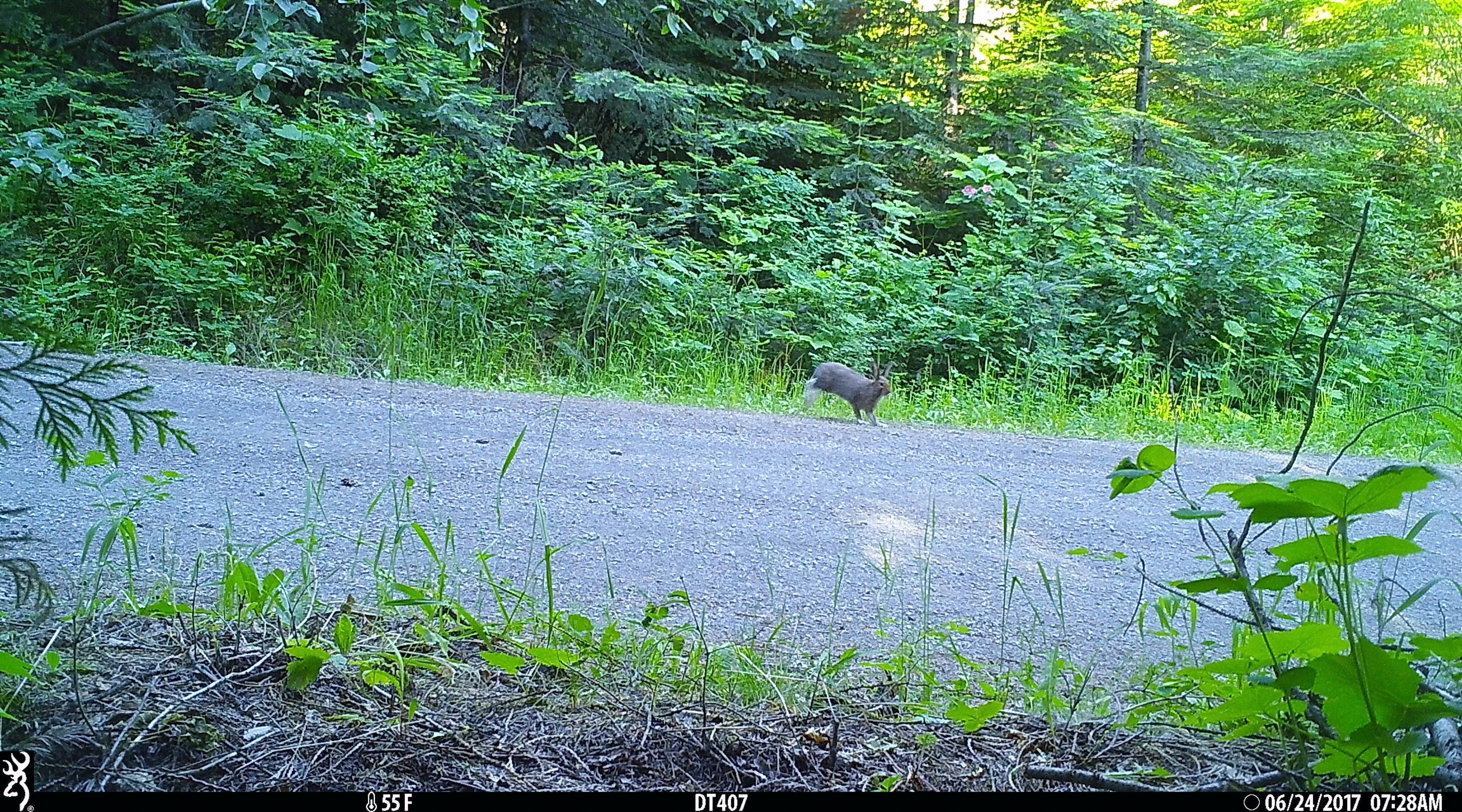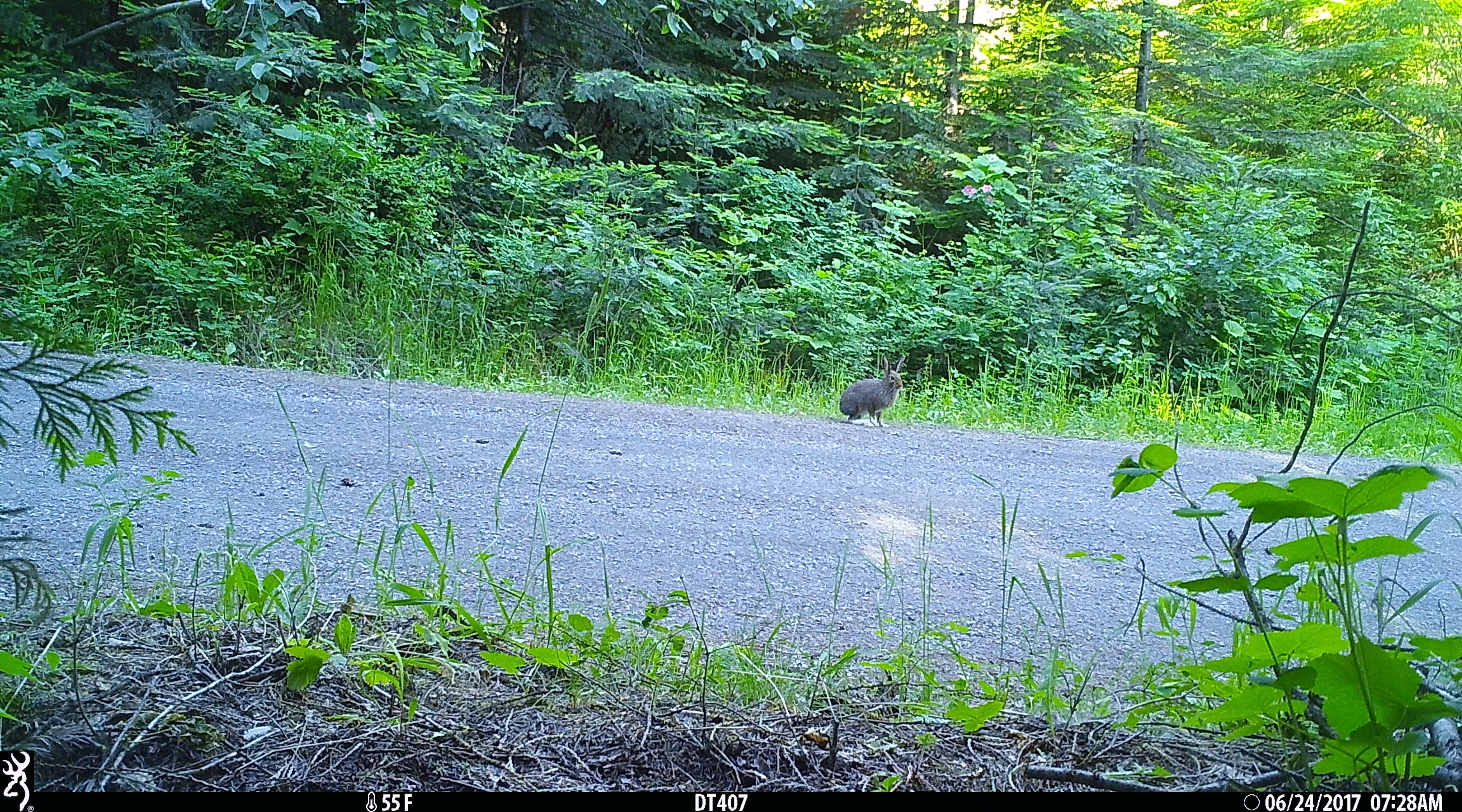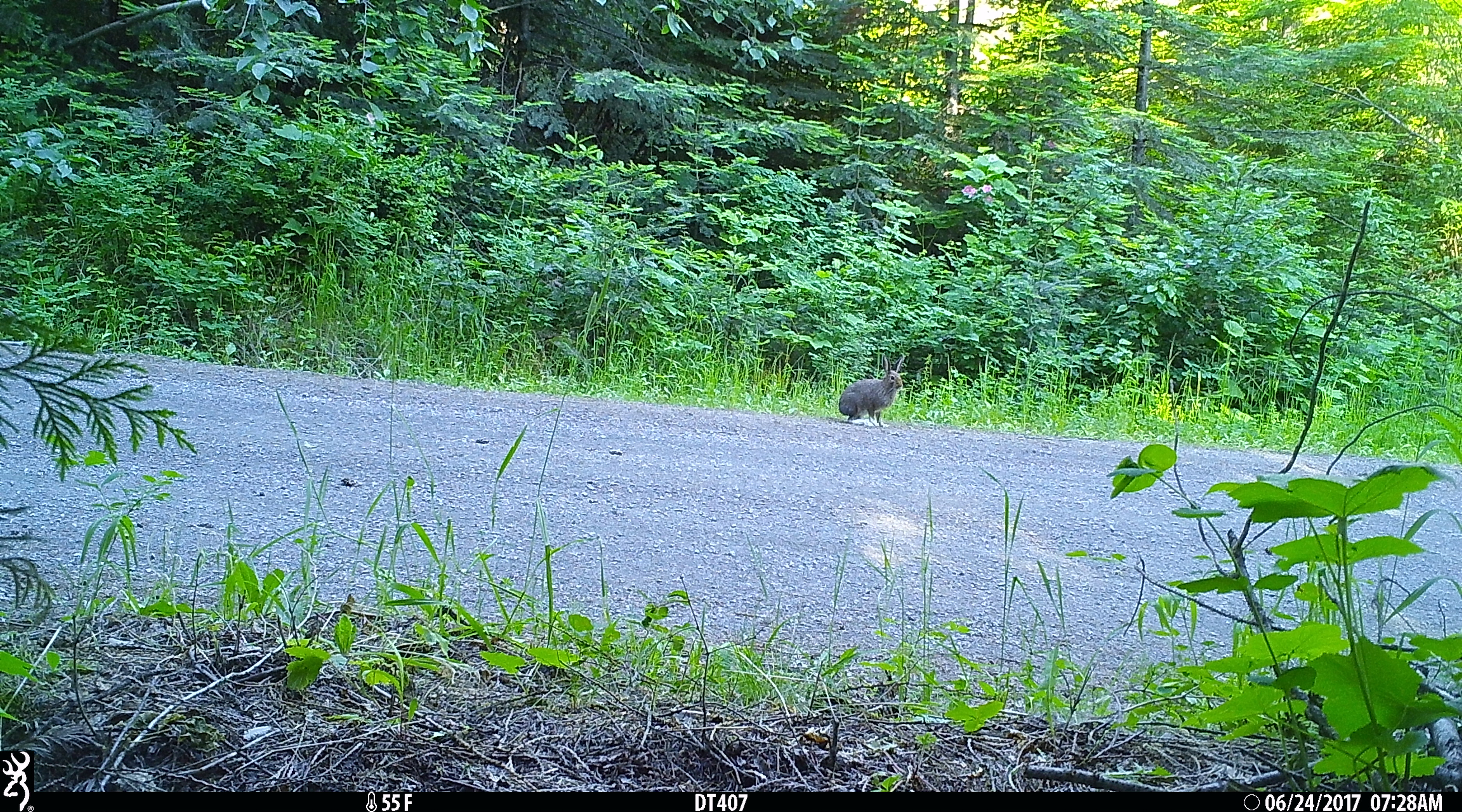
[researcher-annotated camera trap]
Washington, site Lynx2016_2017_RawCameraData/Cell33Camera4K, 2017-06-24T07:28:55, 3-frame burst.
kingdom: Animalia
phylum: Chordata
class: Mammalia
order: Lagomorpha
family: Leporidae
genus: Lepus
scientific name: Lepus americanus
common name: snowshoe hare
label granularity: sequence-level